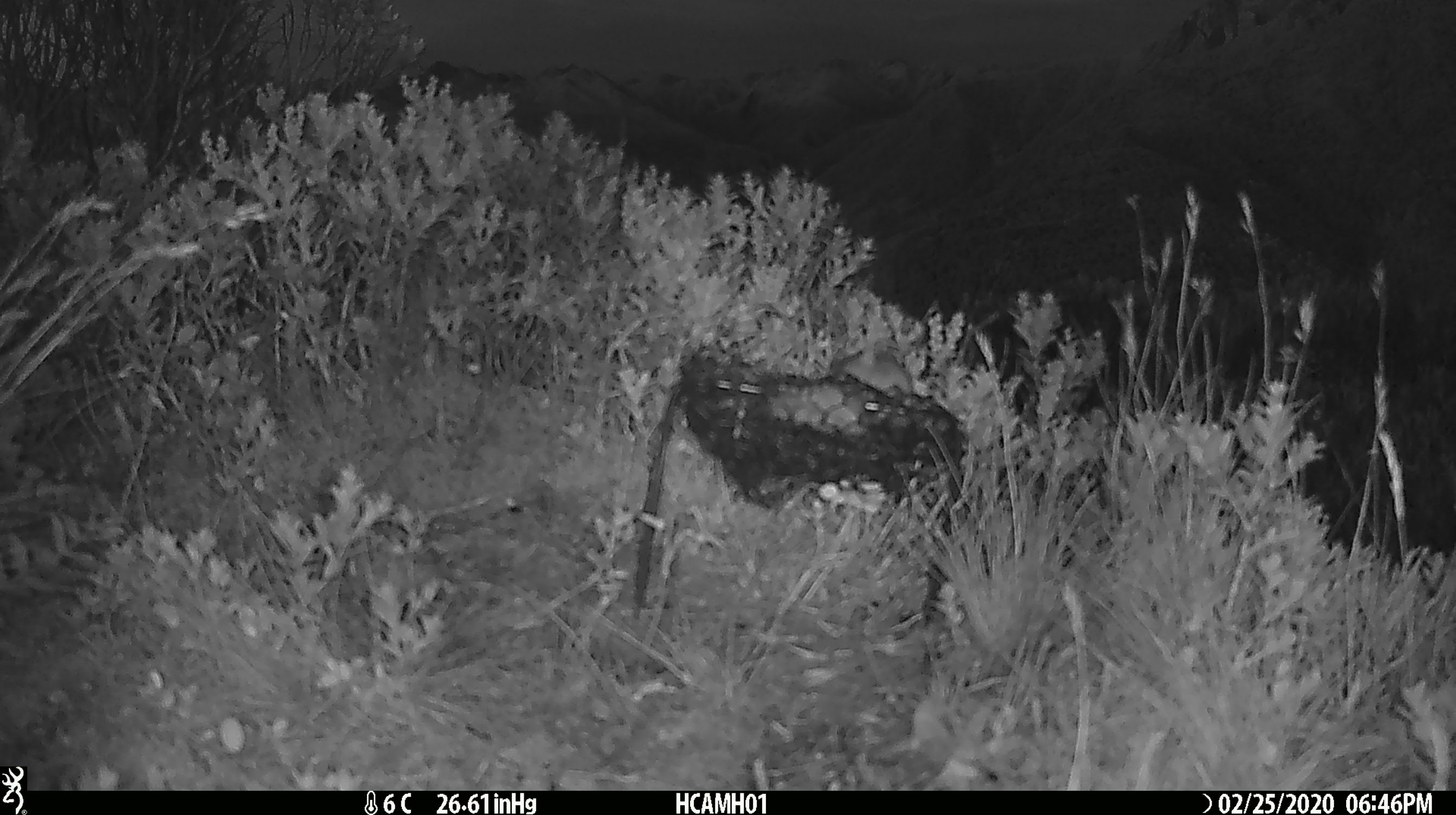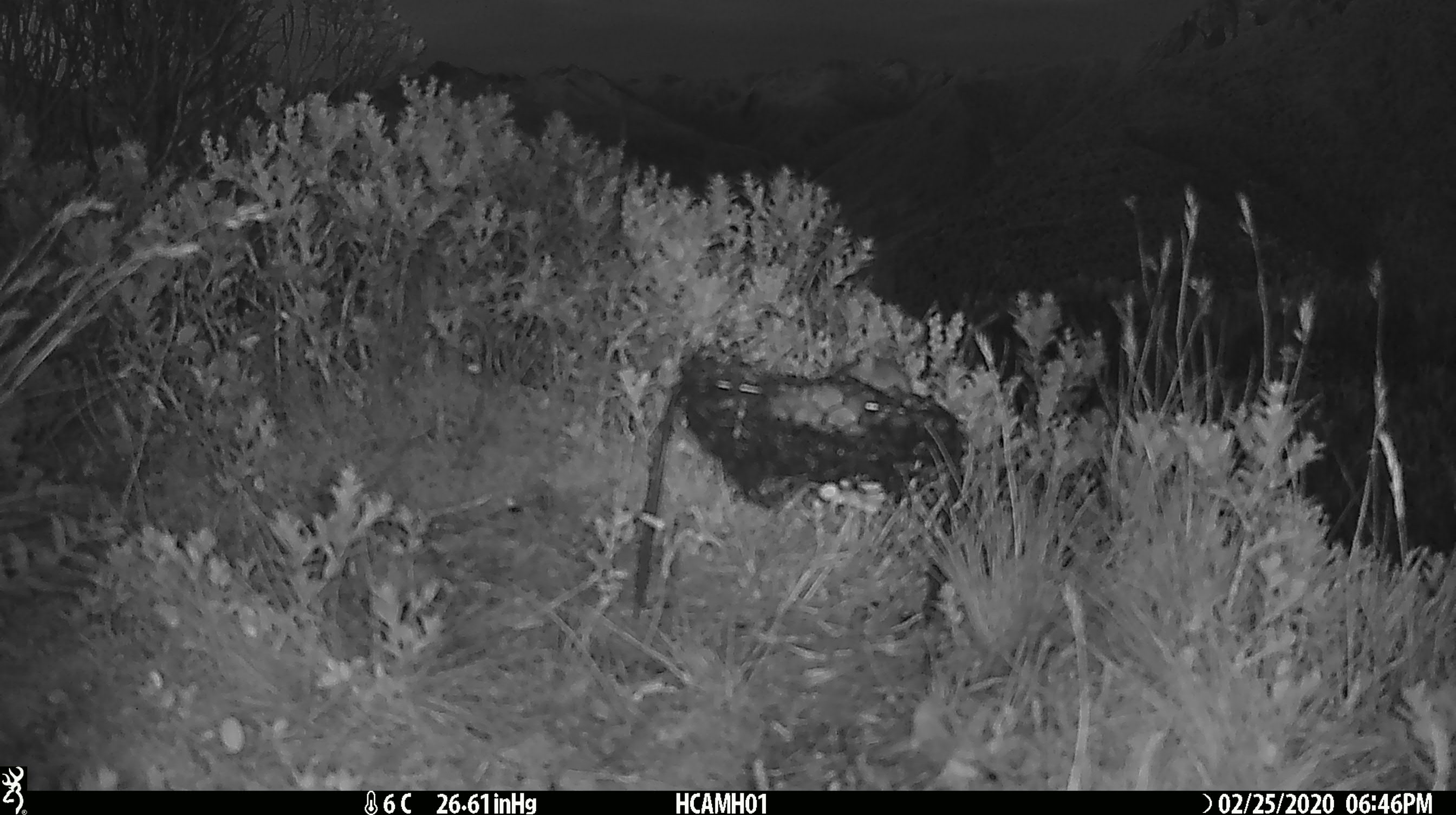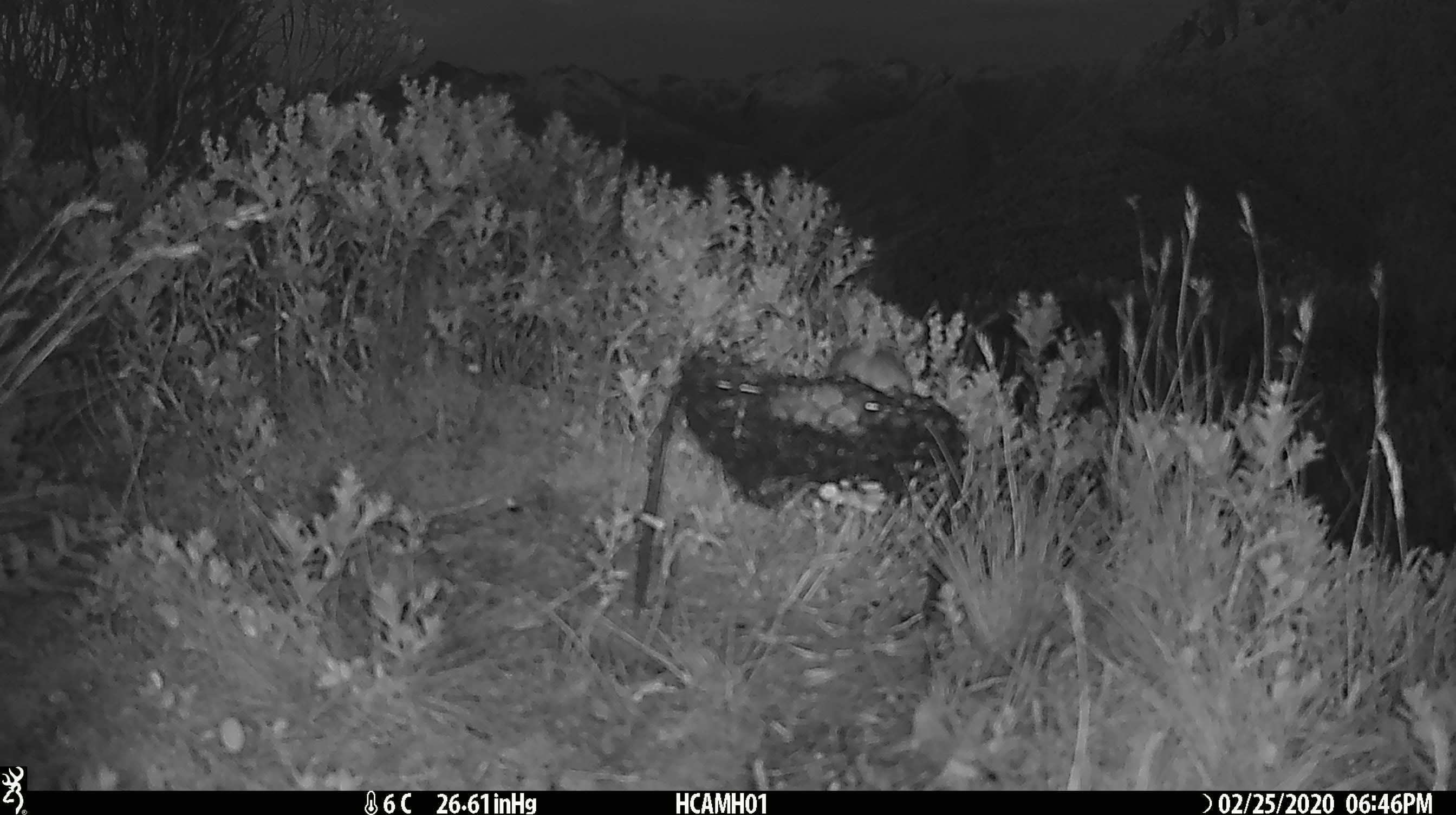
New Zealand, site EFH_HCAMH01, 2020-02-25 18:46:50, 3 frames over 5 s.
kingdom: Animalia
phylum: Chordata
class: Mammalia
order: Rodentia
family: Muridae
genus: Mus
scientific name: Mus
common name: mouse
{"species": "mouse (Mus)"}